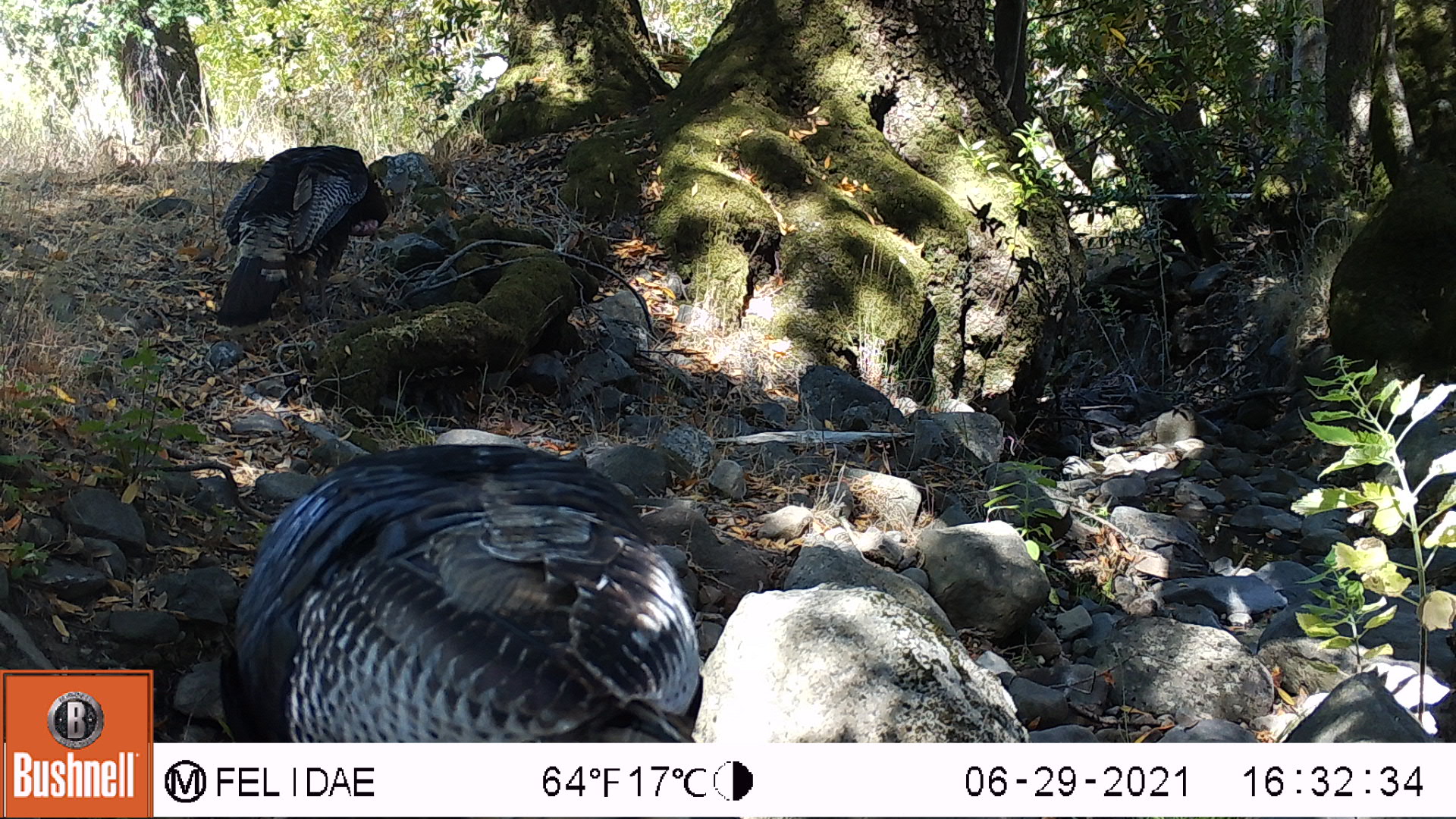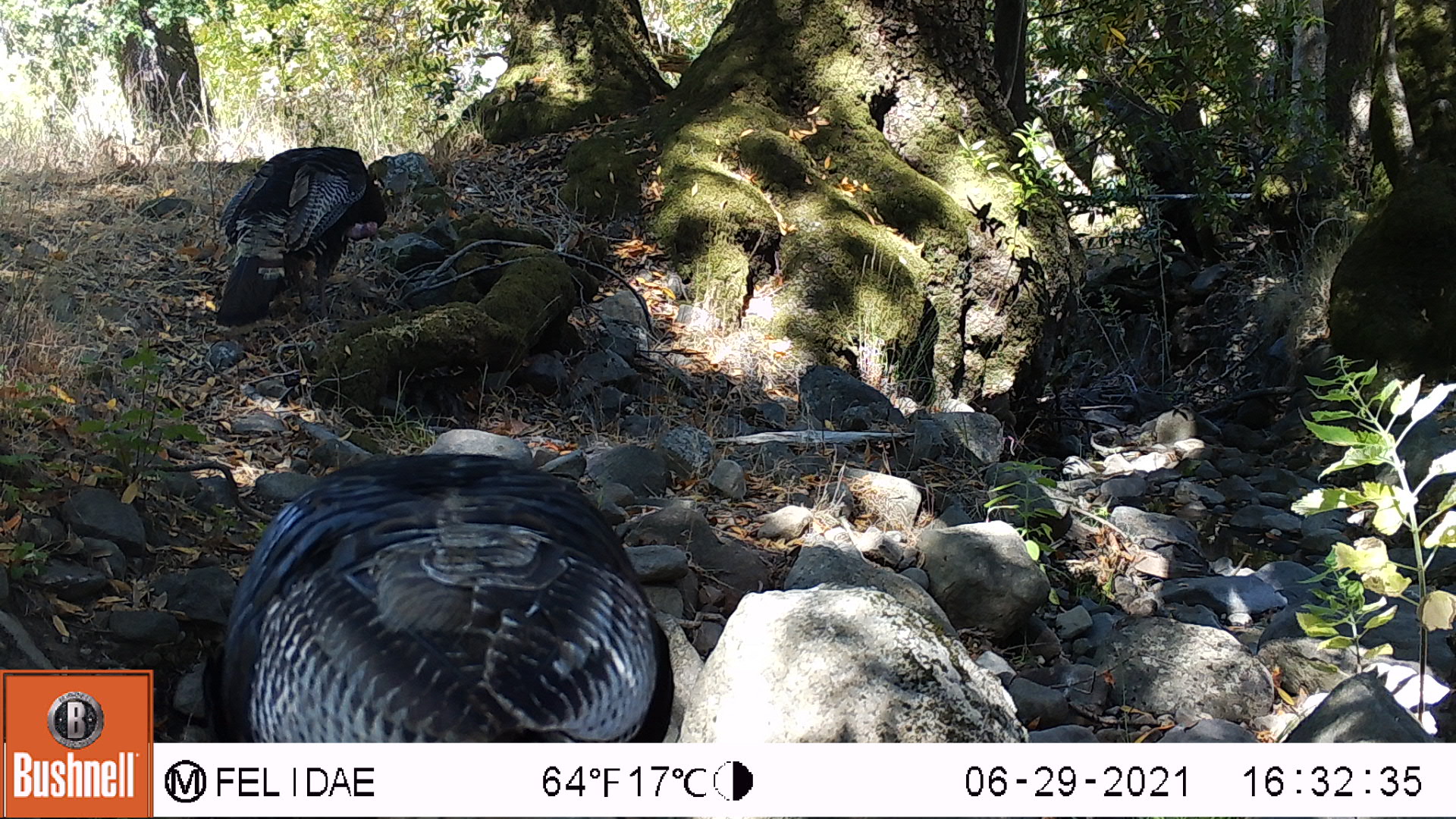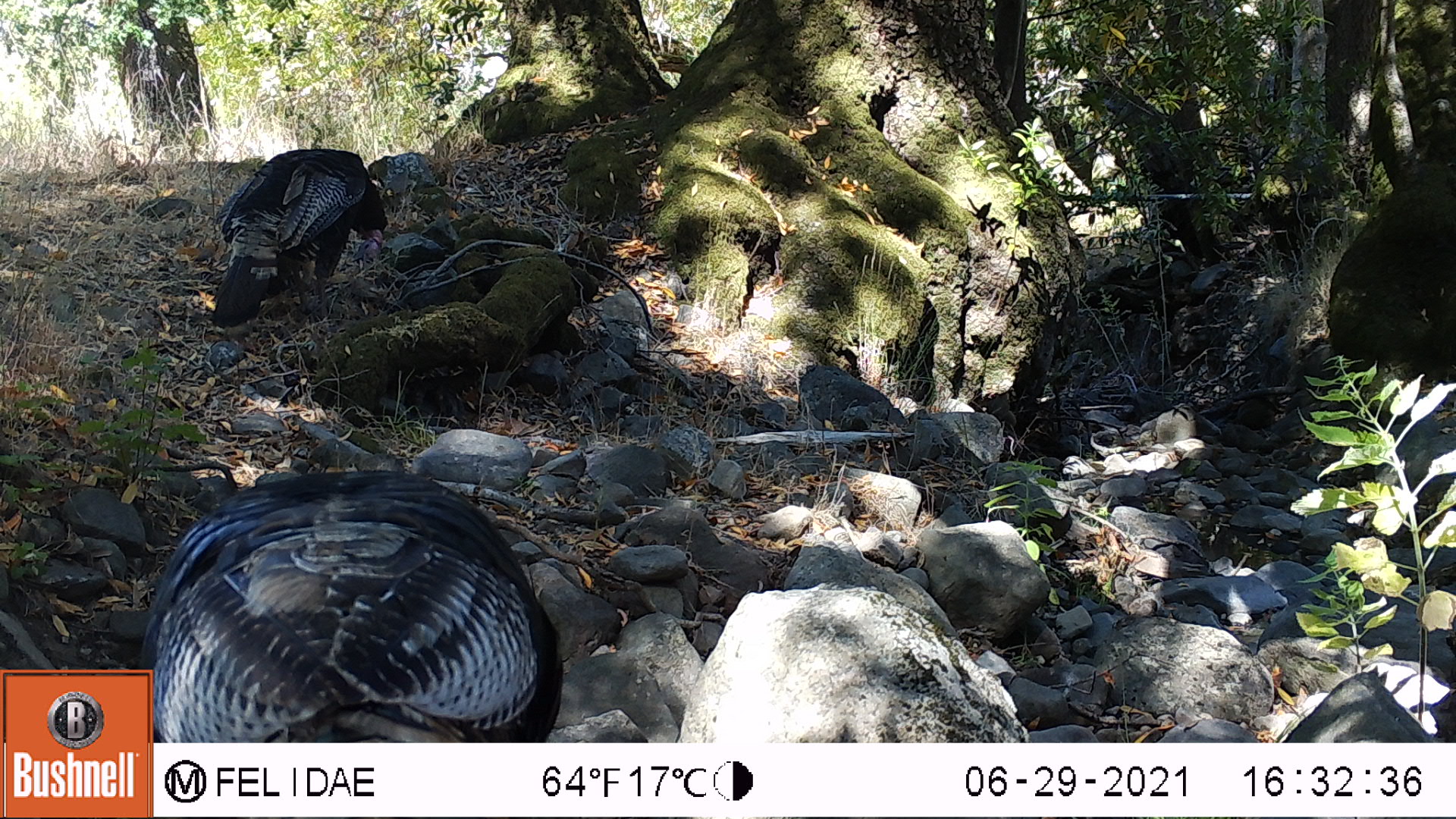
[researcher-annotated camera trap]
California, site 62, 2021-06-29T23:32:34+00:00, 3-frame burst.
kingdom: Animalia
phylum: Chordata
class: Aves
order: Galliformes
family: Phasianidae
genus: Meleagris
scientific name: Meleagris gallopavo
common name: turkey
Turkey (Meleagris gallopavo).